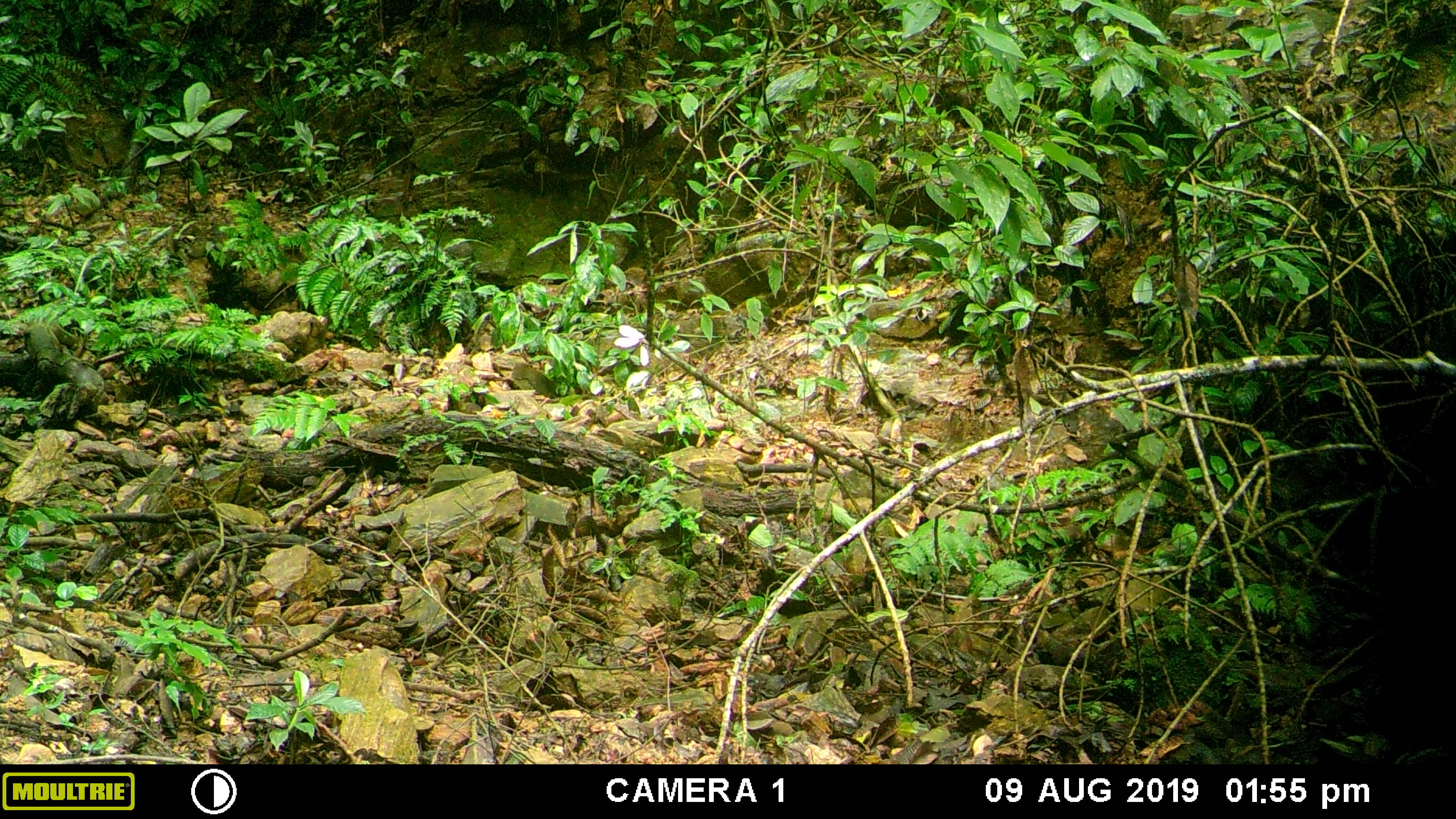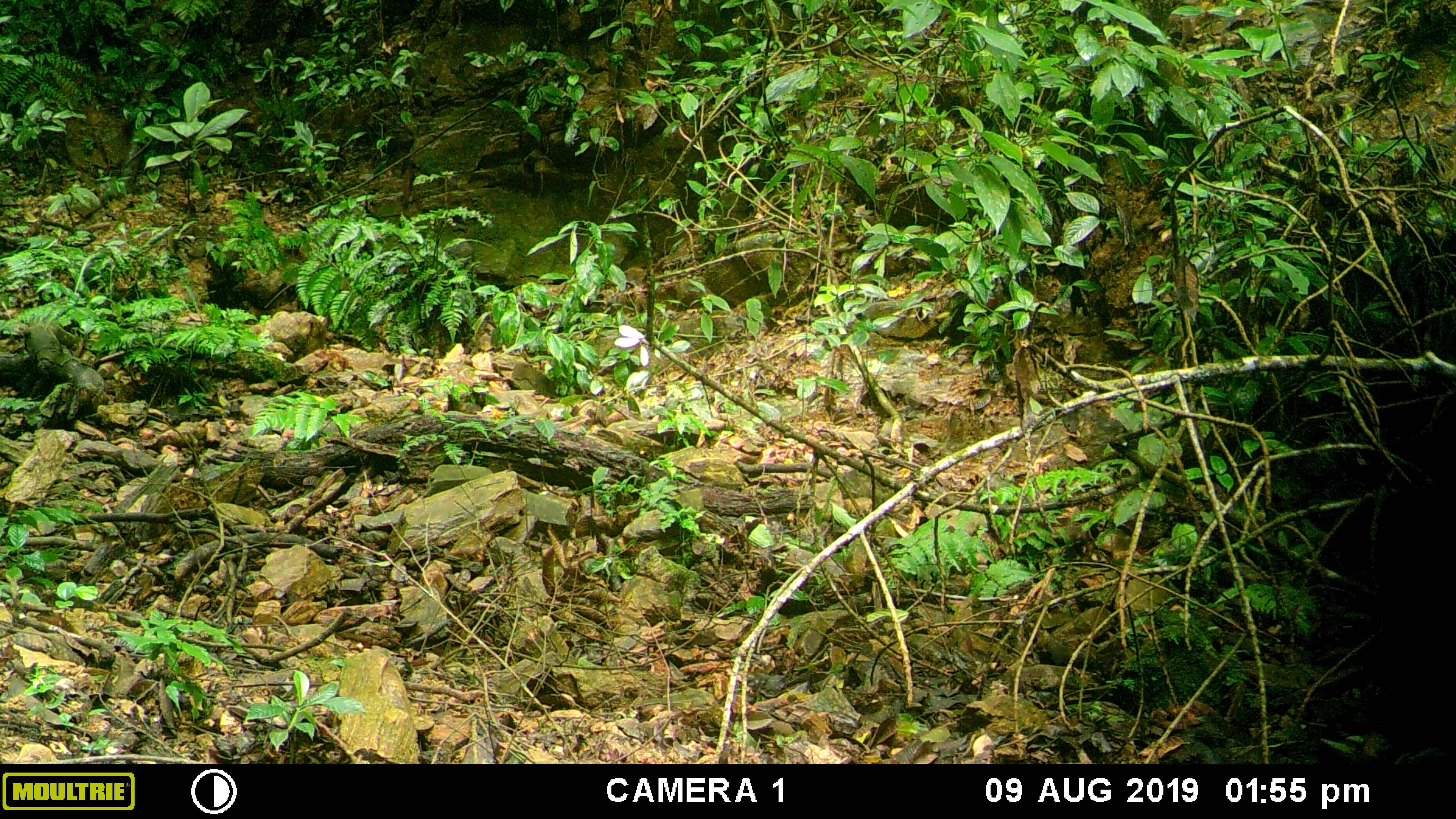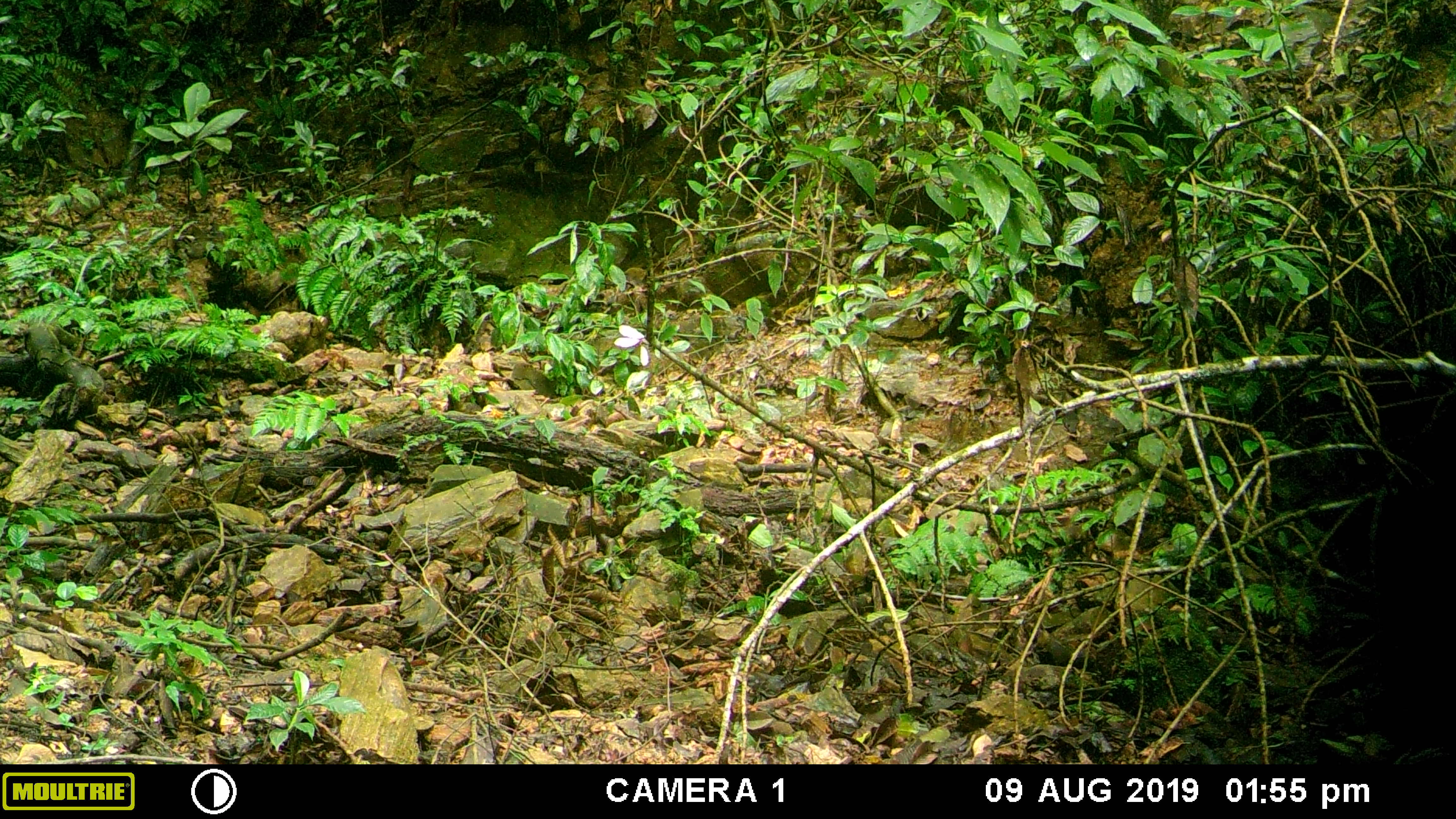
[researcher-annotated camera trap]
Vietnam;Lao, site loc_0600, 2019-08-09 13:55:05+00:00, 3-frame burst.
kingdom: Animalia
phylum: Chordata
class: Mammalia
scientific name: Mammalia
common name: mammal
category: unidentified mammal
Unidentified mammal (mammal) (Mammalia). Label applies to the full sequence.